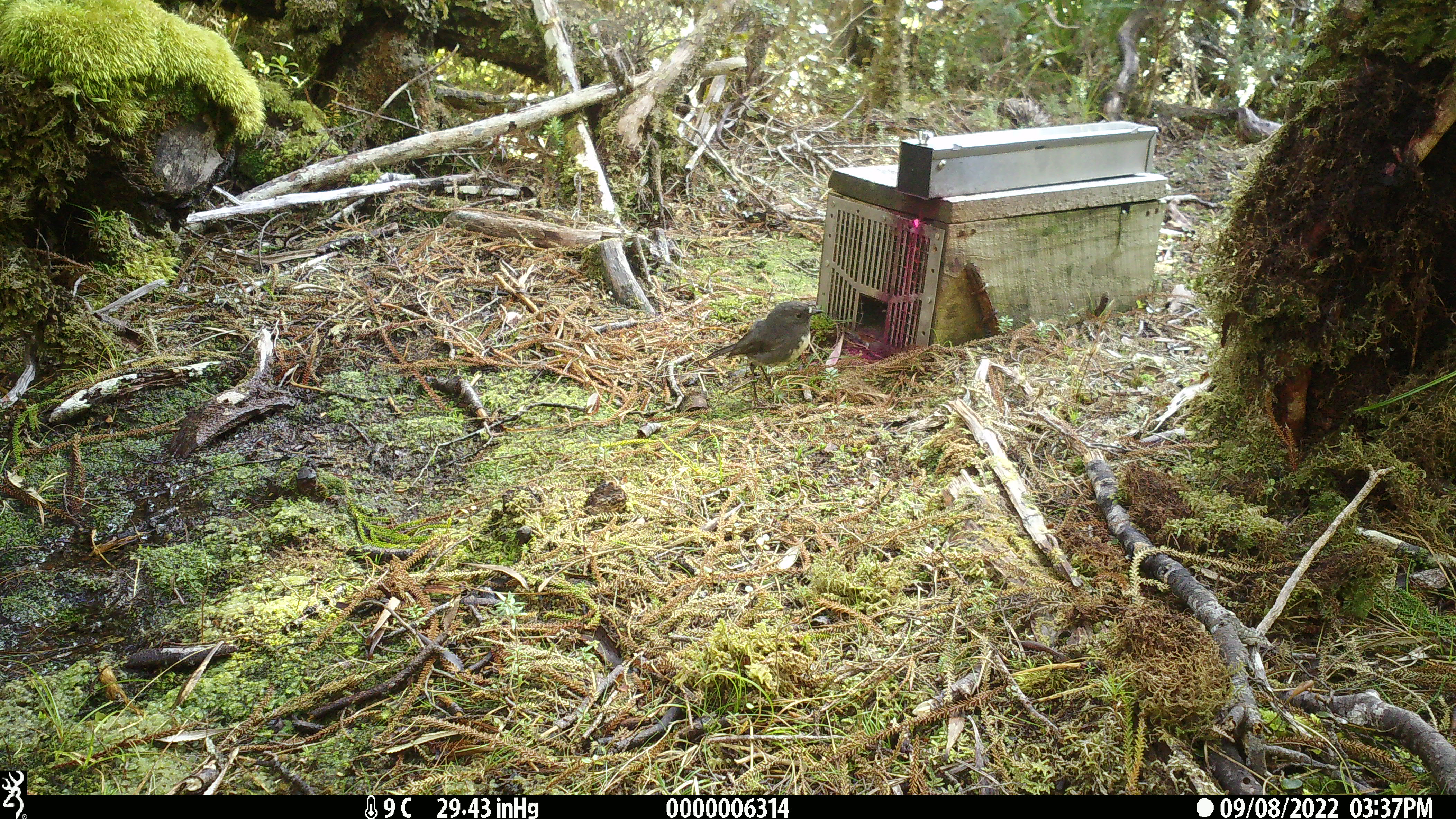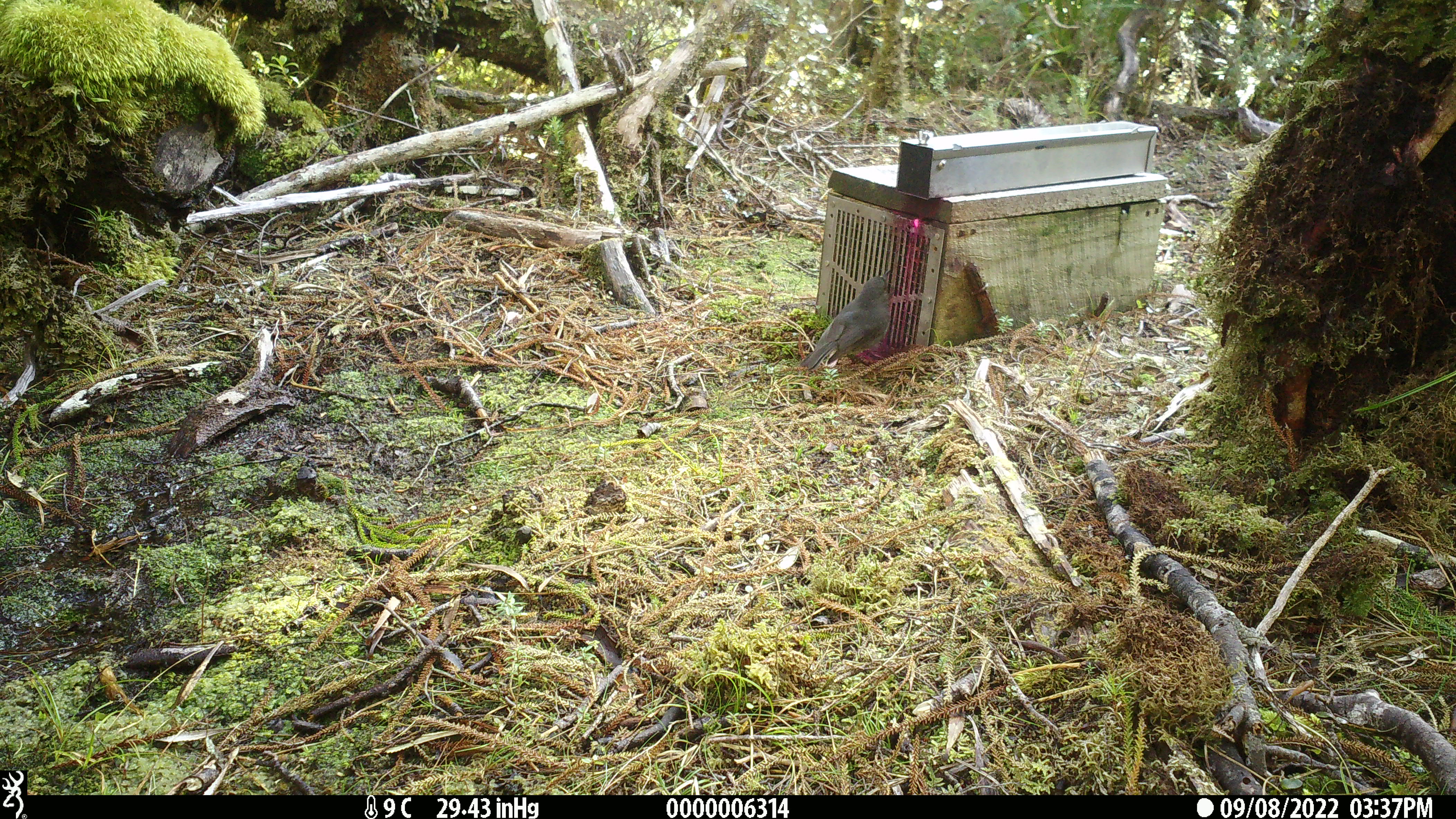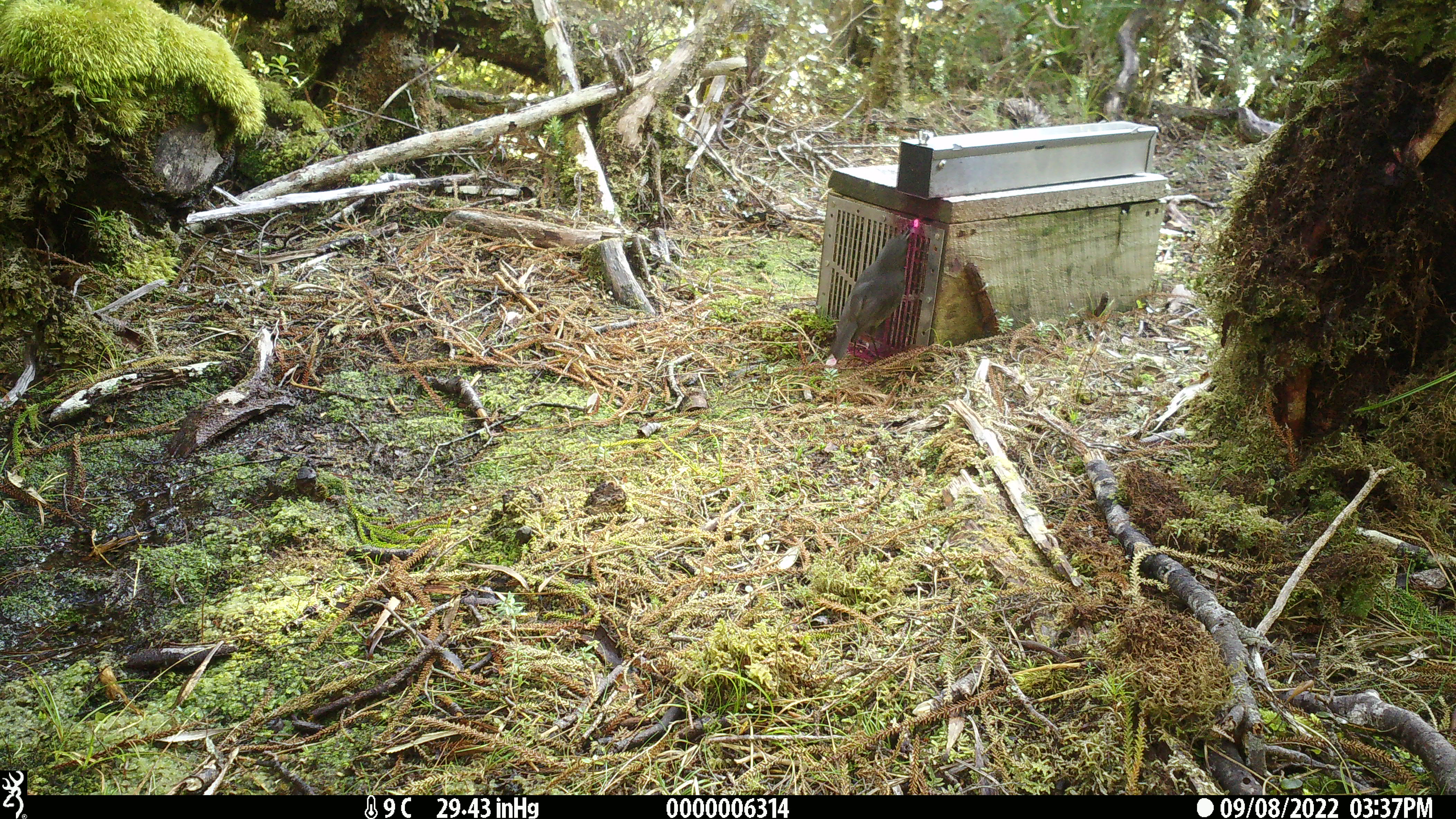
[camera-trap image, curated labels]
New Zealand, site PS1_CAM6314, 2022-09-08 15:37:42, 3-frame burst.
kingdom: Animalia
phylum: Chordata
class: Aves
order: Passeriformes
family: Petroicidae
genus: Petroica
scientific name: Petroica australis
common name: new zealand robin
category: robin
Robin (new zealand robin) (Petroica australis).